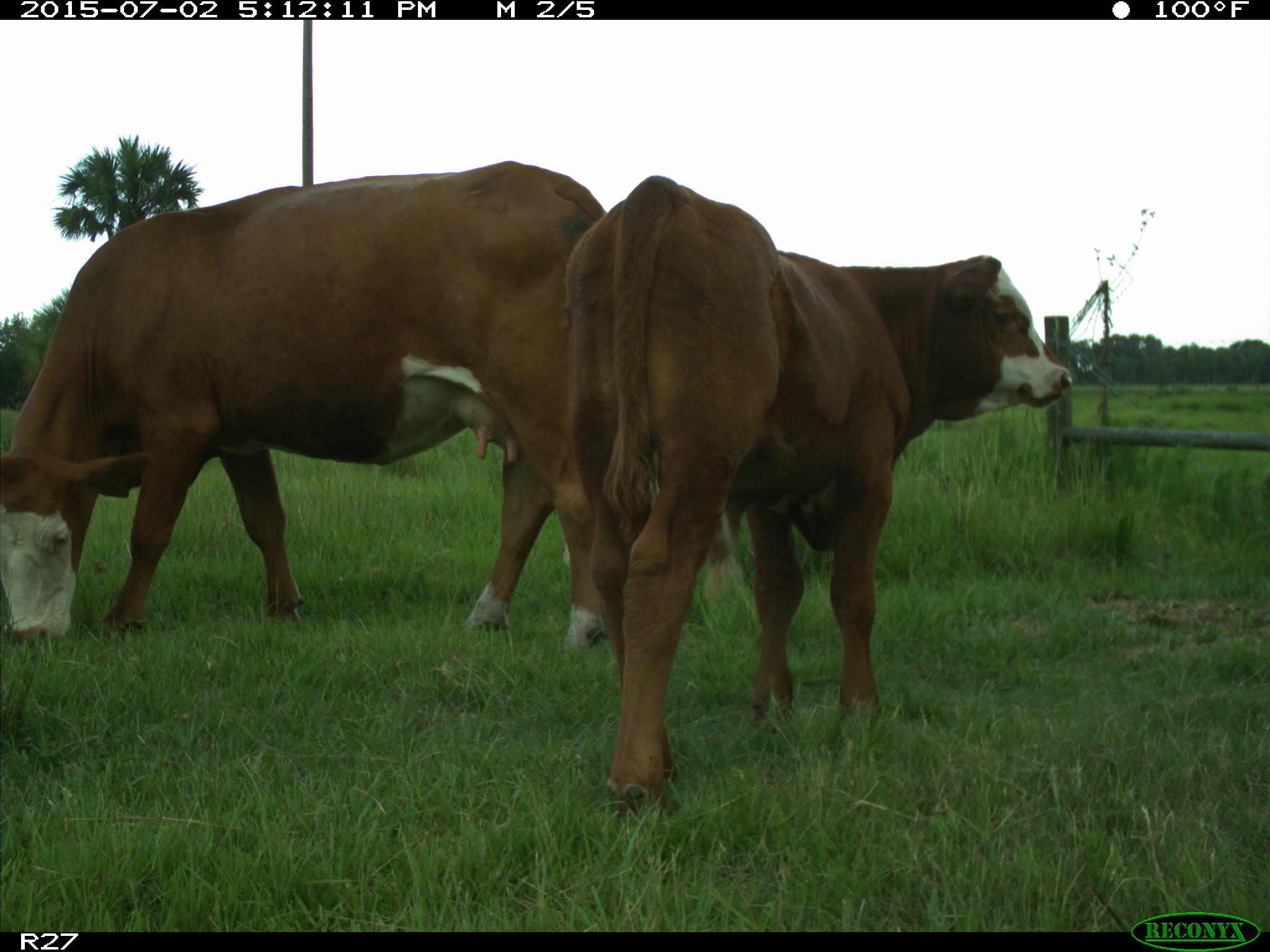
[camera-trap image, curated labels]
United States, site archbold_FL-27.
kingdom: Animalia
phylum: Chordata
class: Mammalia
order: Artiodactyla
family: Bovidae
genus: Bos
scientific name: Bos taurus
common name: domestic cow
Bos taurus (domestic cow).